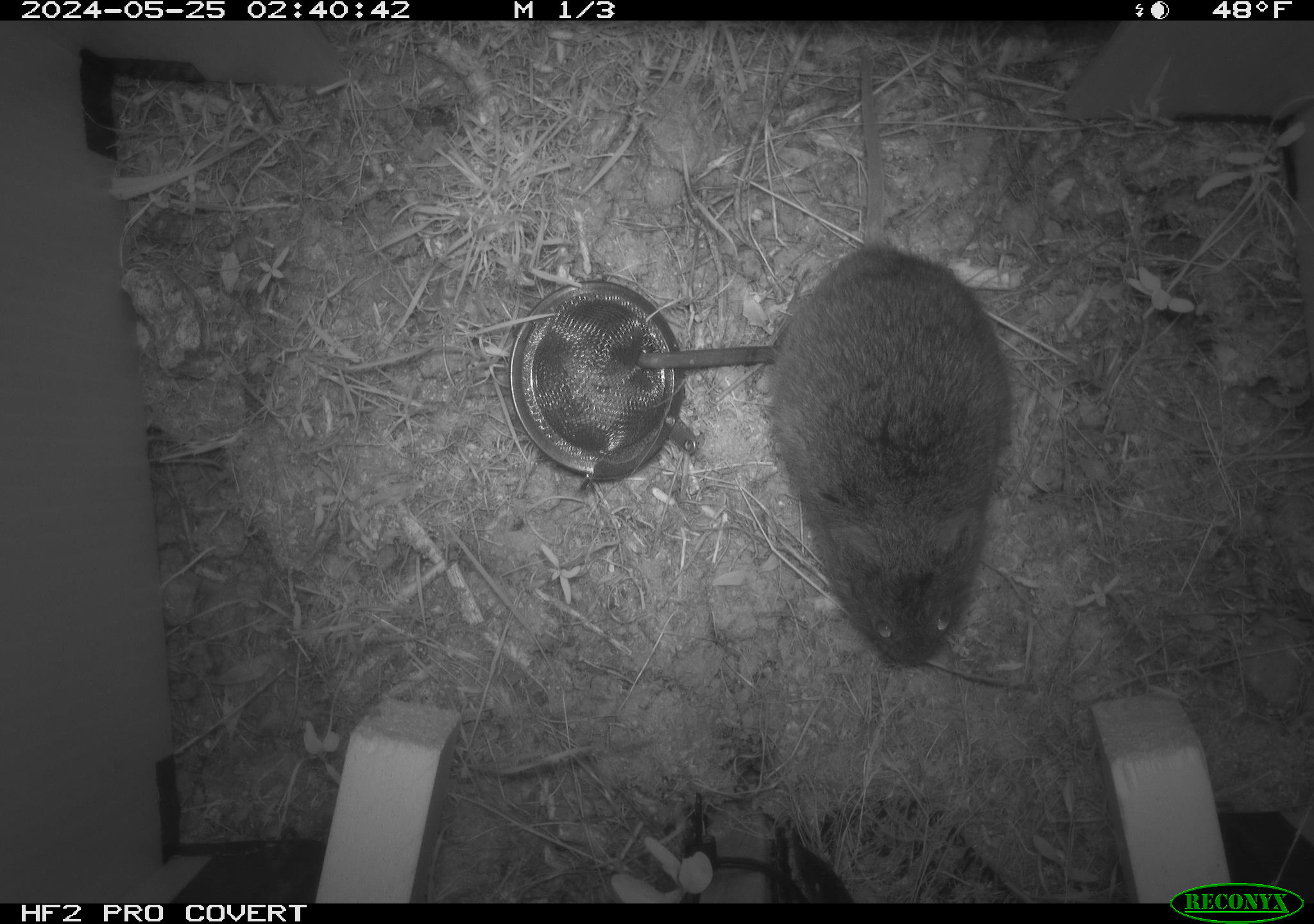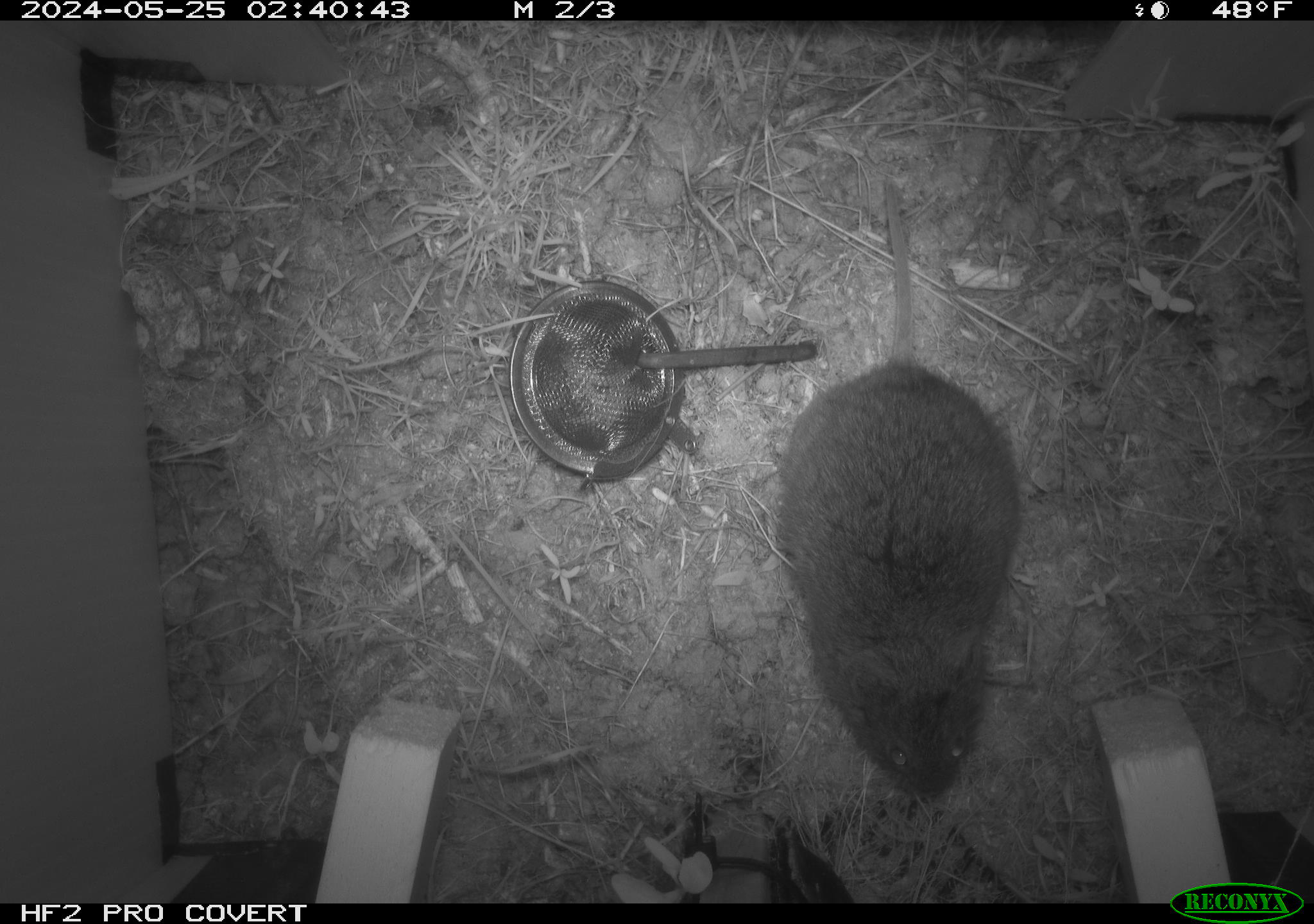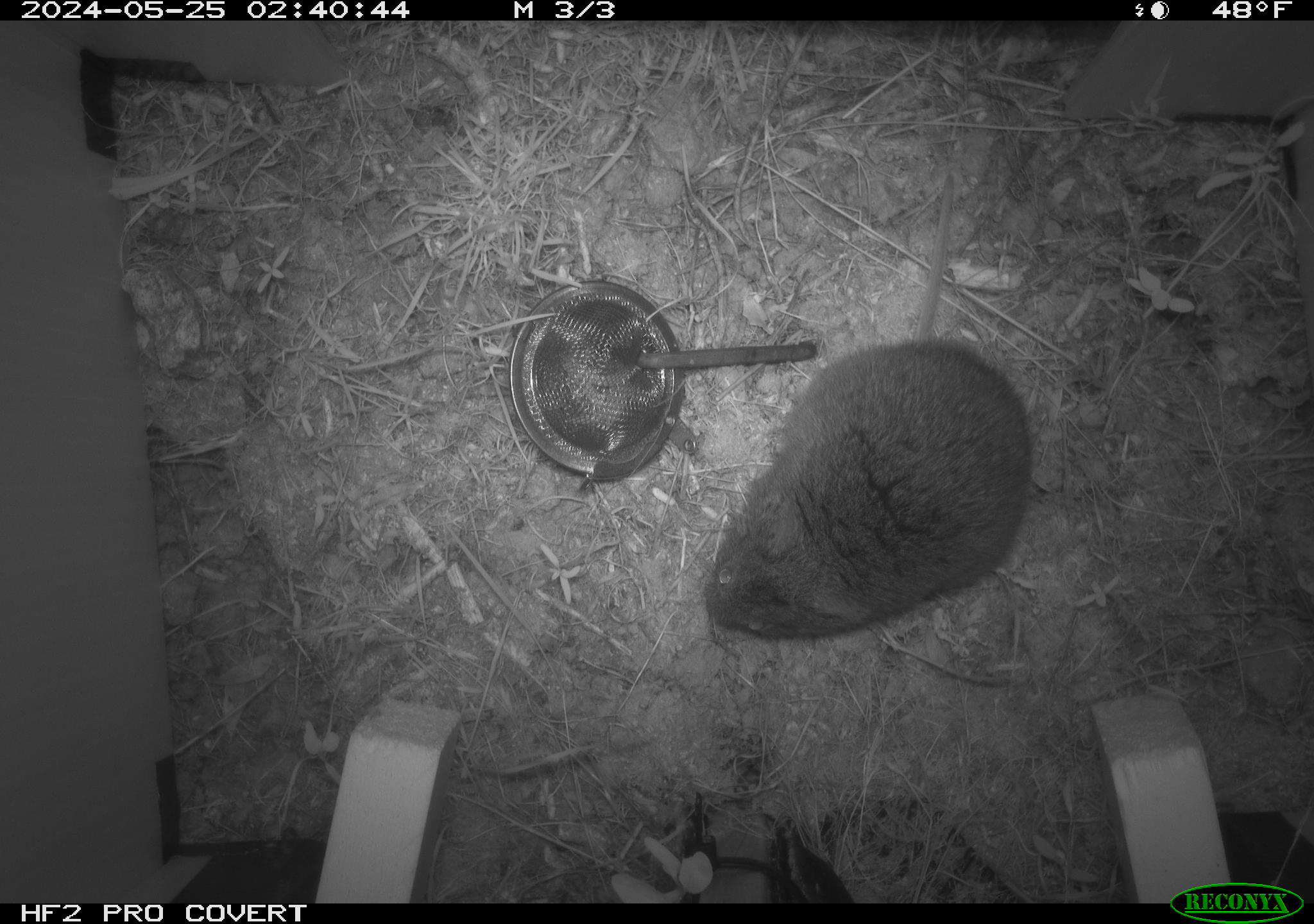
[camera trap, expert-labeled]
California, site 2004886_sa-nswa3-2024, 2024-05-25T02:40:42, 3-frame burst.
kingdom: Animalia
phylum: Chordata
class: Mammalia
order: Rodentia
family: Cricetidae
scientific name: Arvicolinae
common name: voles, lemmings, and muskrats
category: arvicolinae subfamily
Arvicolinae subfamily (voles, lemmings, and muskrats) (Arvicolinae).